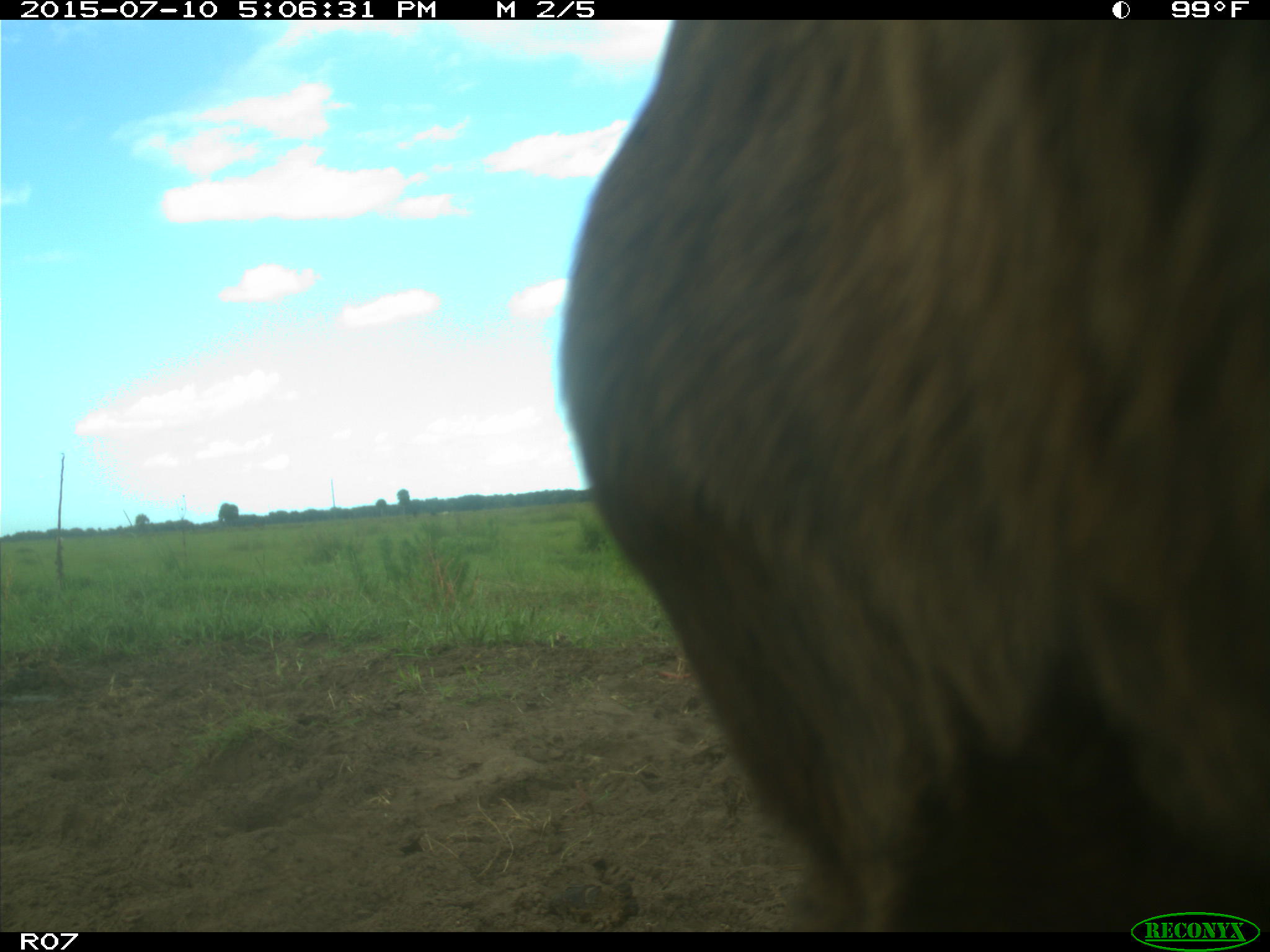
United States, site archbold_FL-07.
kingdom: Animalia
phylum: Chordata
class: Mammalia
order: Artiodactyla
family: Bovidae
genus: Bos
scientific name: Bos taurus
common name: domestic cow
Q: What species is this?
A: Bos taurus (domestic cow).